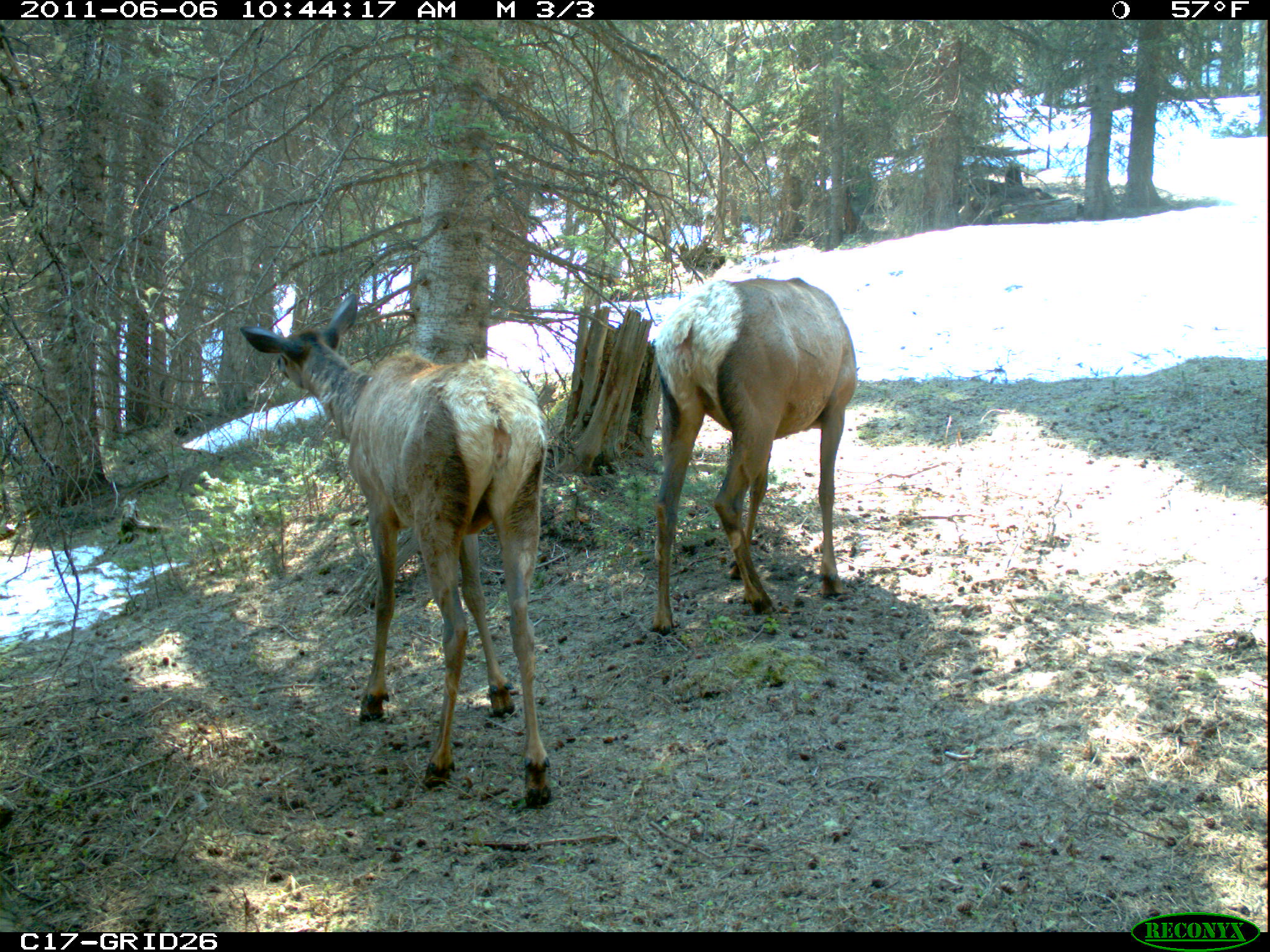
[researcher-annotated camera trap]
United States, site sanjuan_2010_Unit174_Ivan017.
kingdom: Animalia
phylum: Chordata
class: Mammalia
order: Artiodactyla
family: Cervidae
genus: Cervus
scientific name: Cervus elaphus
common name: red deer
Cervus elaphus (red deer).